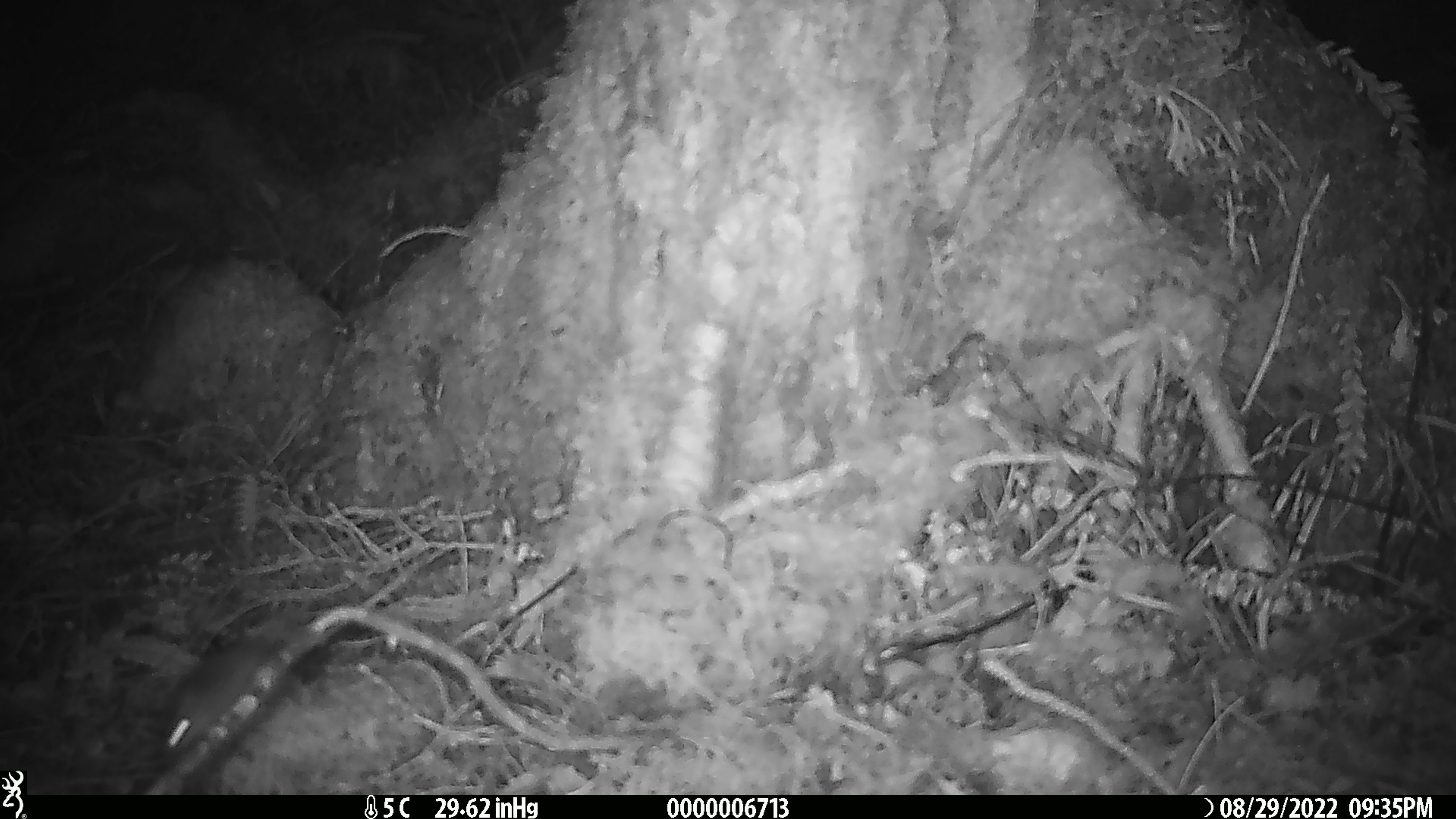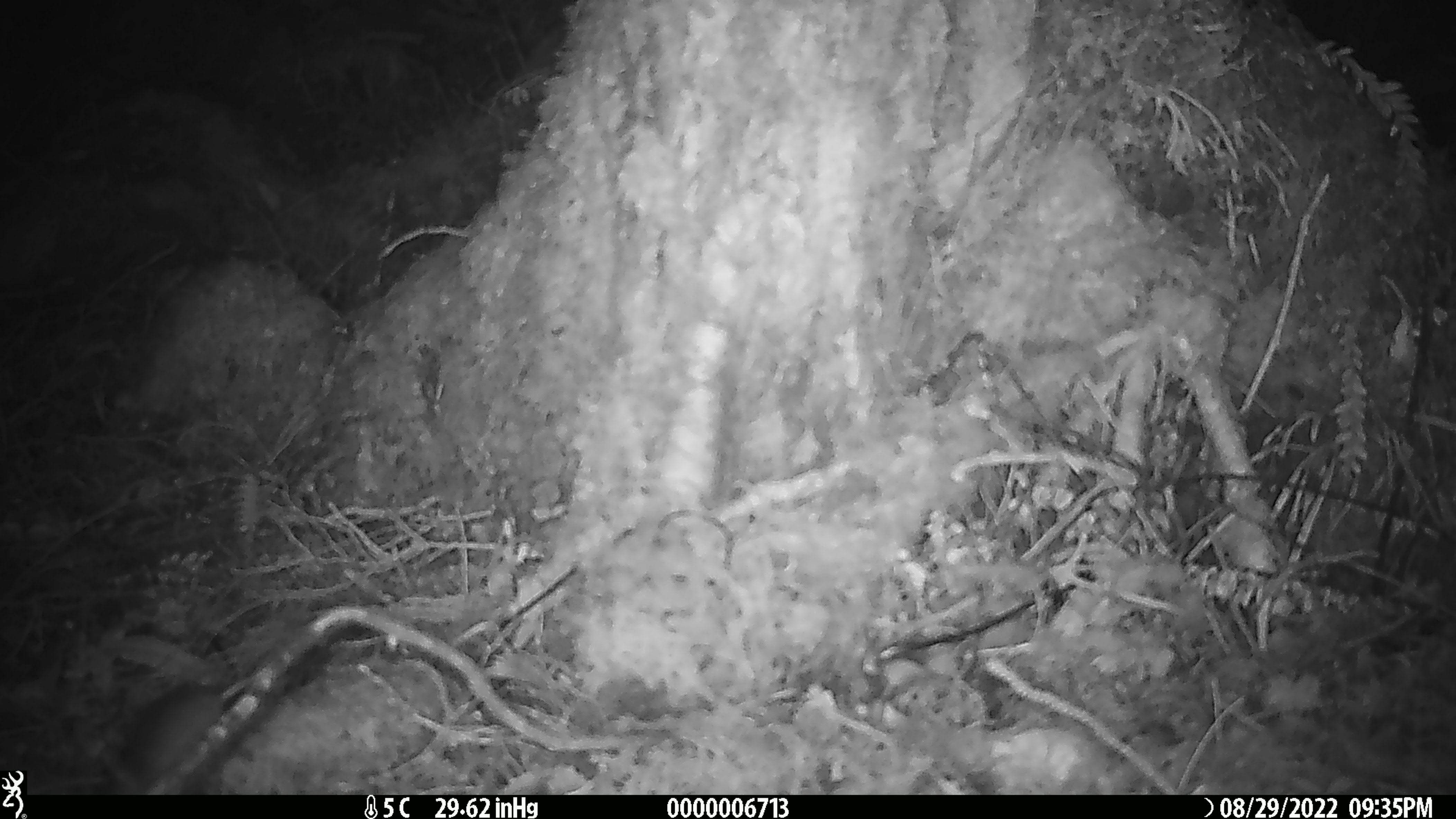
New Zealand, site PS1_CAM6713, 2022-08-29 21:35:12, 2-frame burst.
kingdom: Animalia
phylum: Chordata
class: Mammalia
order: Rodentia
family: Muridae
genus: Mus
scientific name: Mus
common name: mouse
Mouse (Mus).